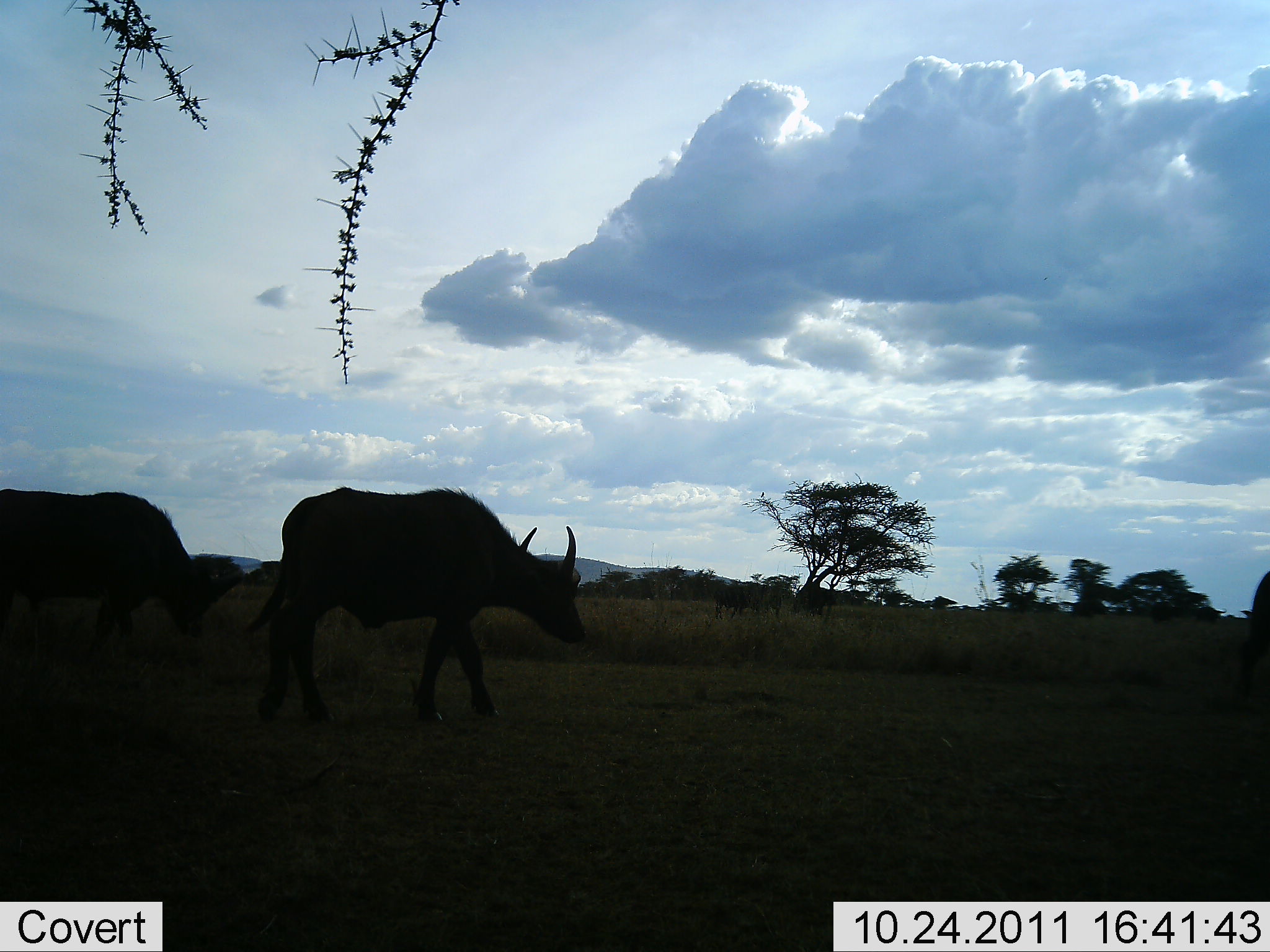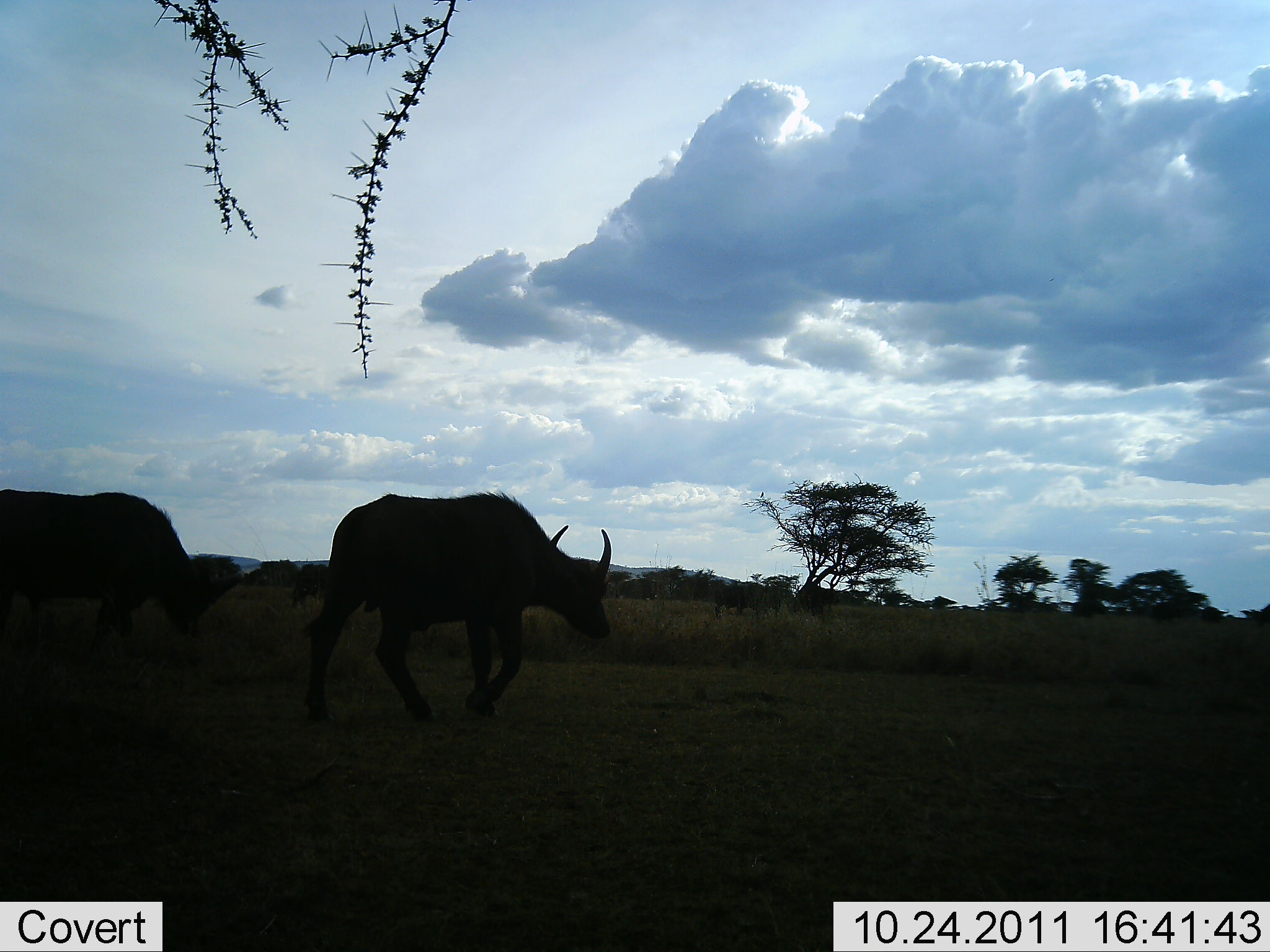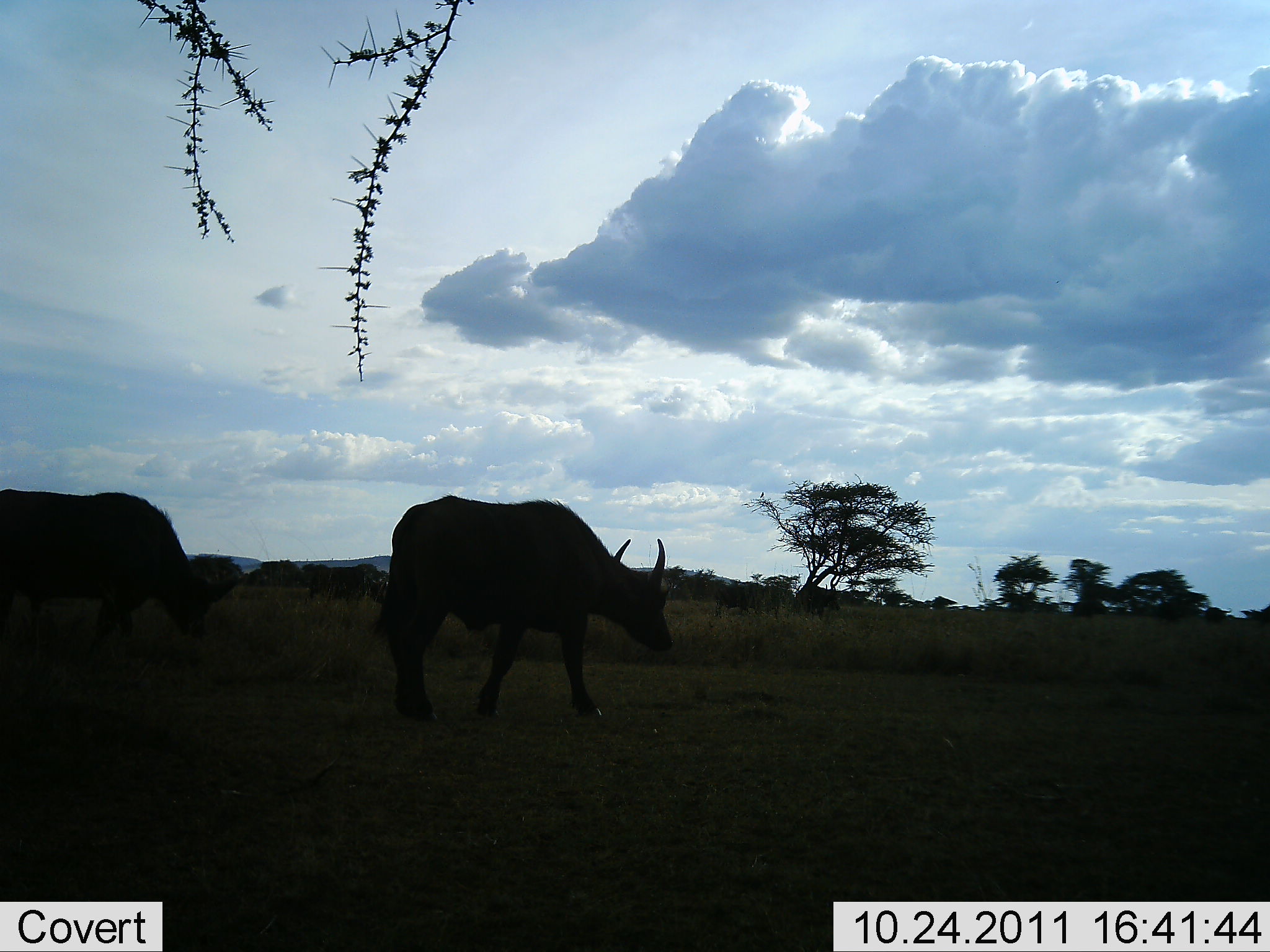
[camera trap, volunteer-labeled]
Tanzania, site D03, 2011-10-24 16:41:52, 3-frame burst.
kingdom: Animalia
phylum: Chordata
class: Mammalia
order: Artiodactyla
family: Bovidae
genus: Syncerus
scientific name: Syncerus caffer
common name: cape buffalo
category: buffalo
Buffalo (cape buffalo) (Syncerus caffer), count 3. Behavior (volunteer vote fractions): standing 9%, resting 0%, moving 100%, interacting 0%. Young present (vote fraction): 9%. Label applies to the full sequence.